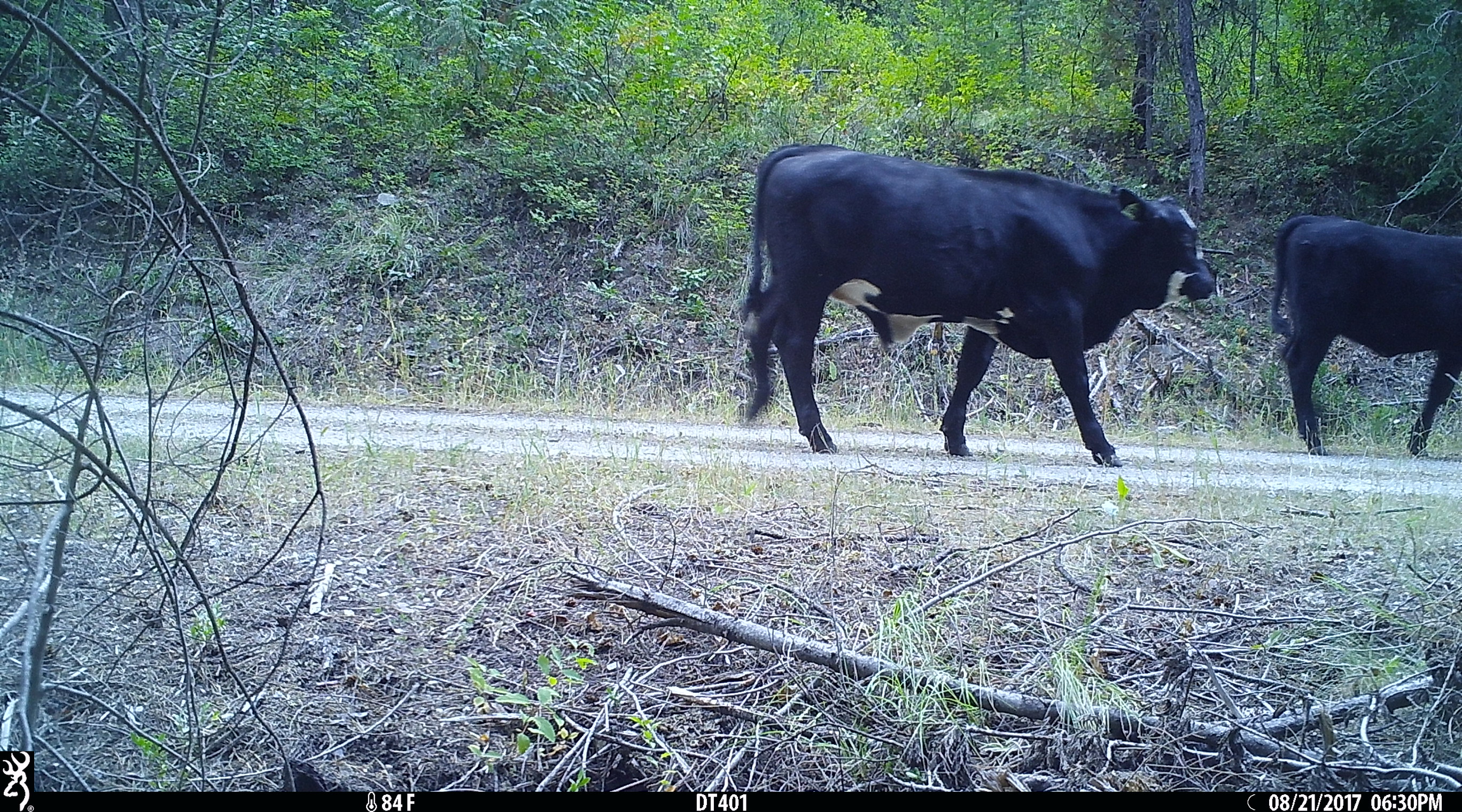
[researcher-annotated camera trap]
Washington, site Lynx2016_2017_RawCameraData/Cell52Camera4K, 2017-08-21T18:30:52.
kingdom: Animalia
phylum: Chordata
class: Mammalia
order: Artiodactyla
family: Bovidae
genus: Bos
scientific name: Bos taurus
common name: domestic cattle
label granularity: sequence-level